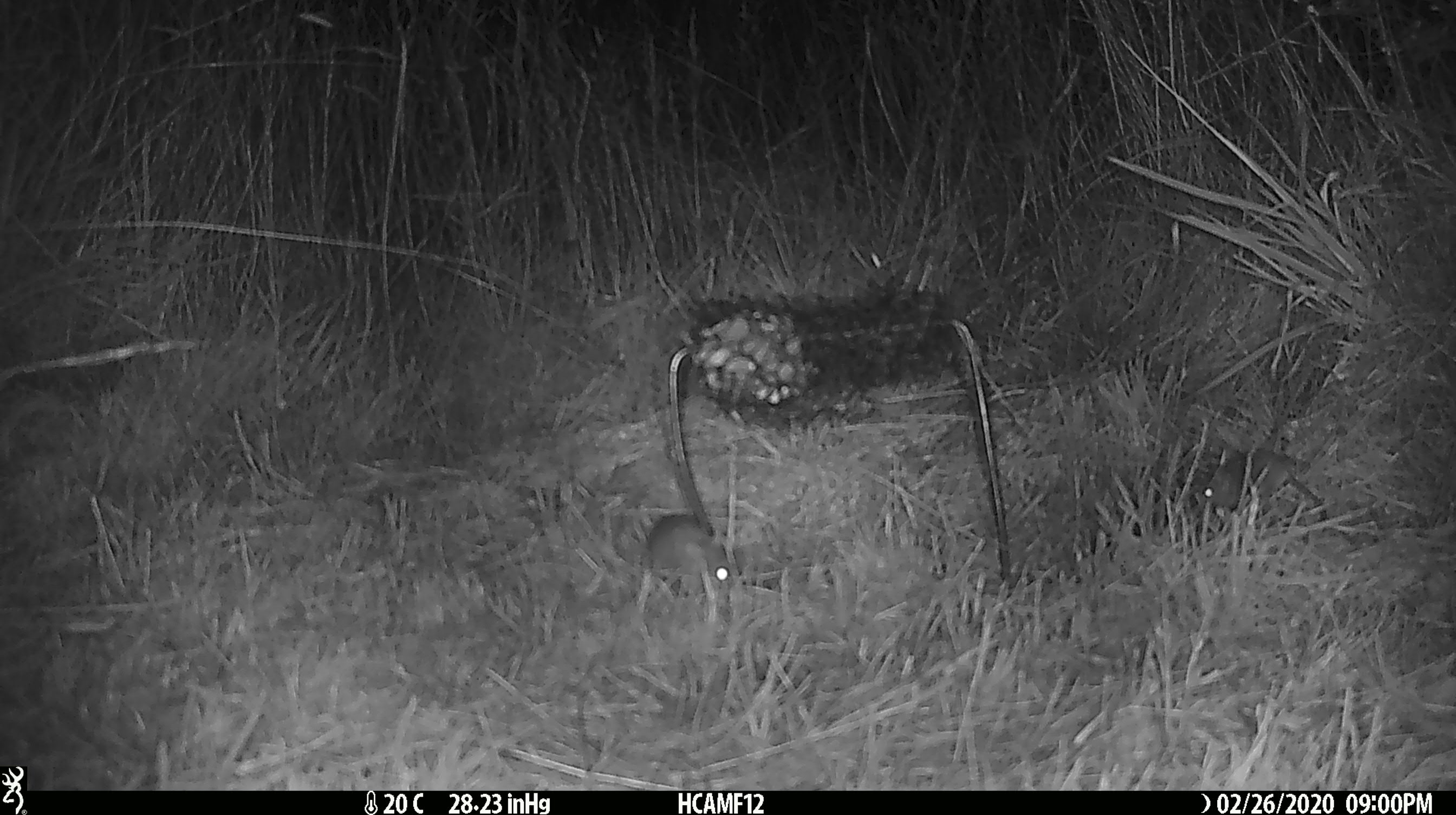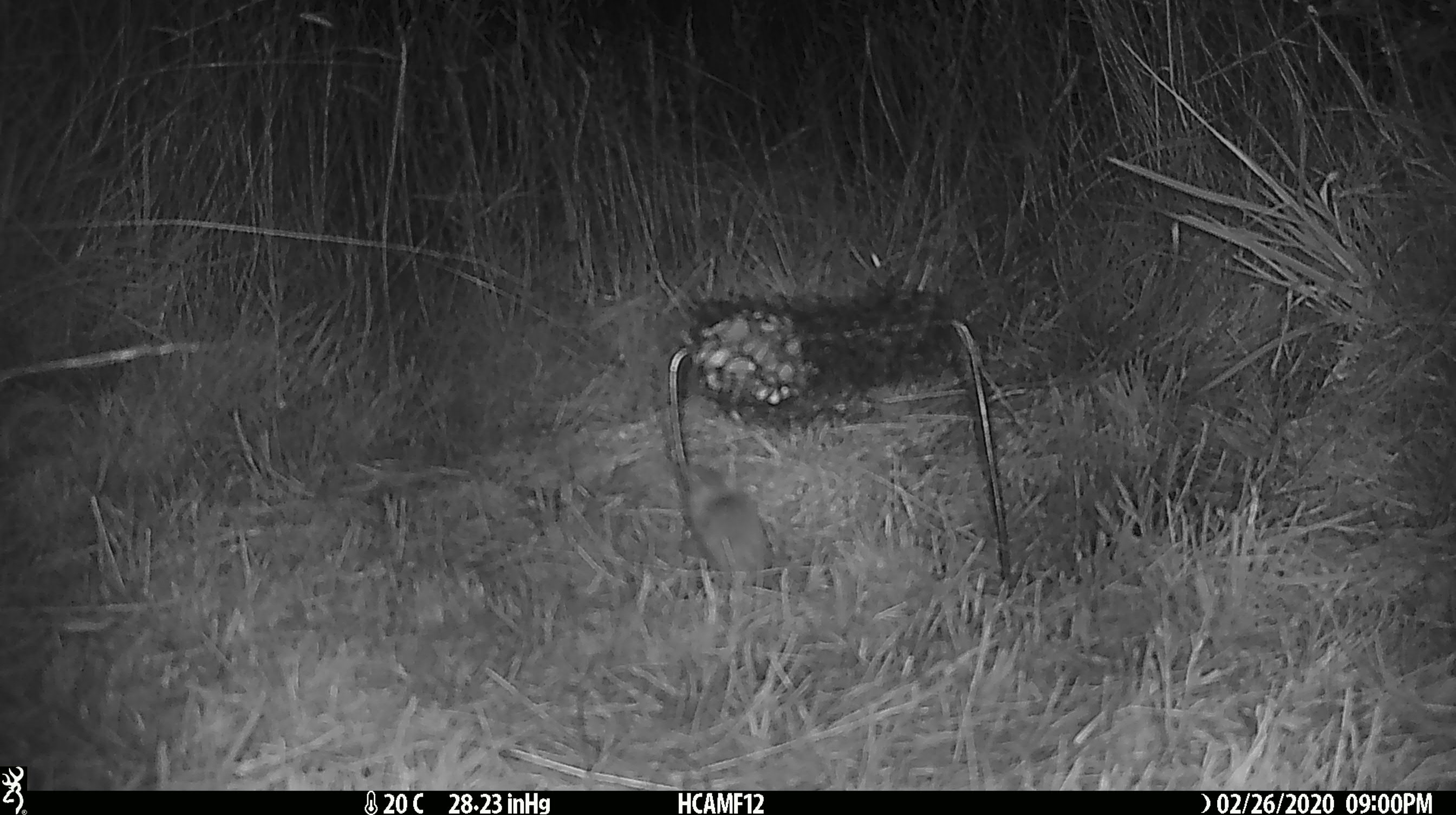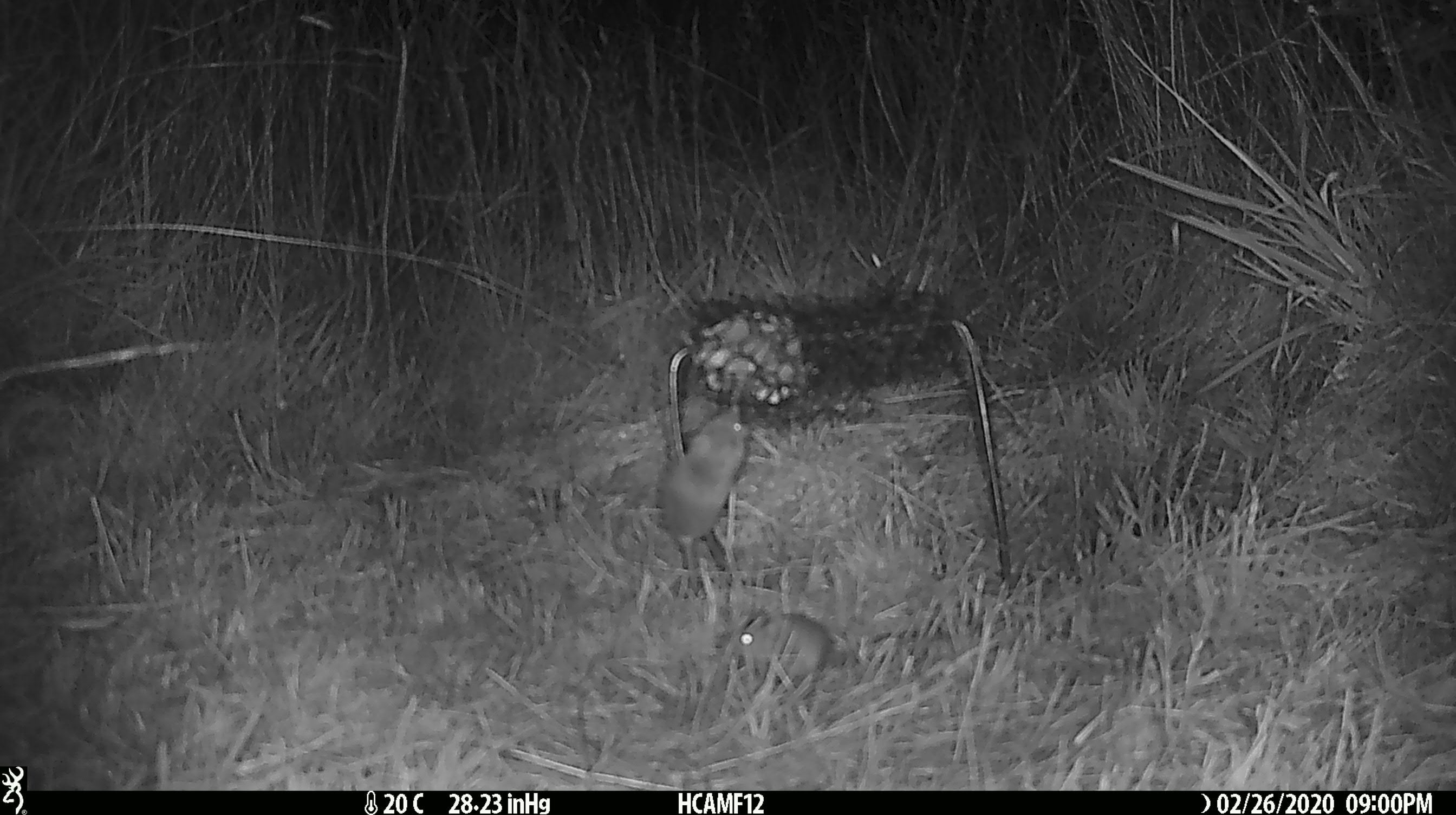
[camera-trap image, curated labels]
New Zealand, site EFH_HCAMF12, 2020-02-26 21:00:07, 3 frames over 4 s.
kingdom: Animalia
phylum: Chordata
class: Mammalia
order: Rodentia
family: Muridae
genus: Mus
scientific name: Mus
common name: mouse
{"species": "mouse (Mus)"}